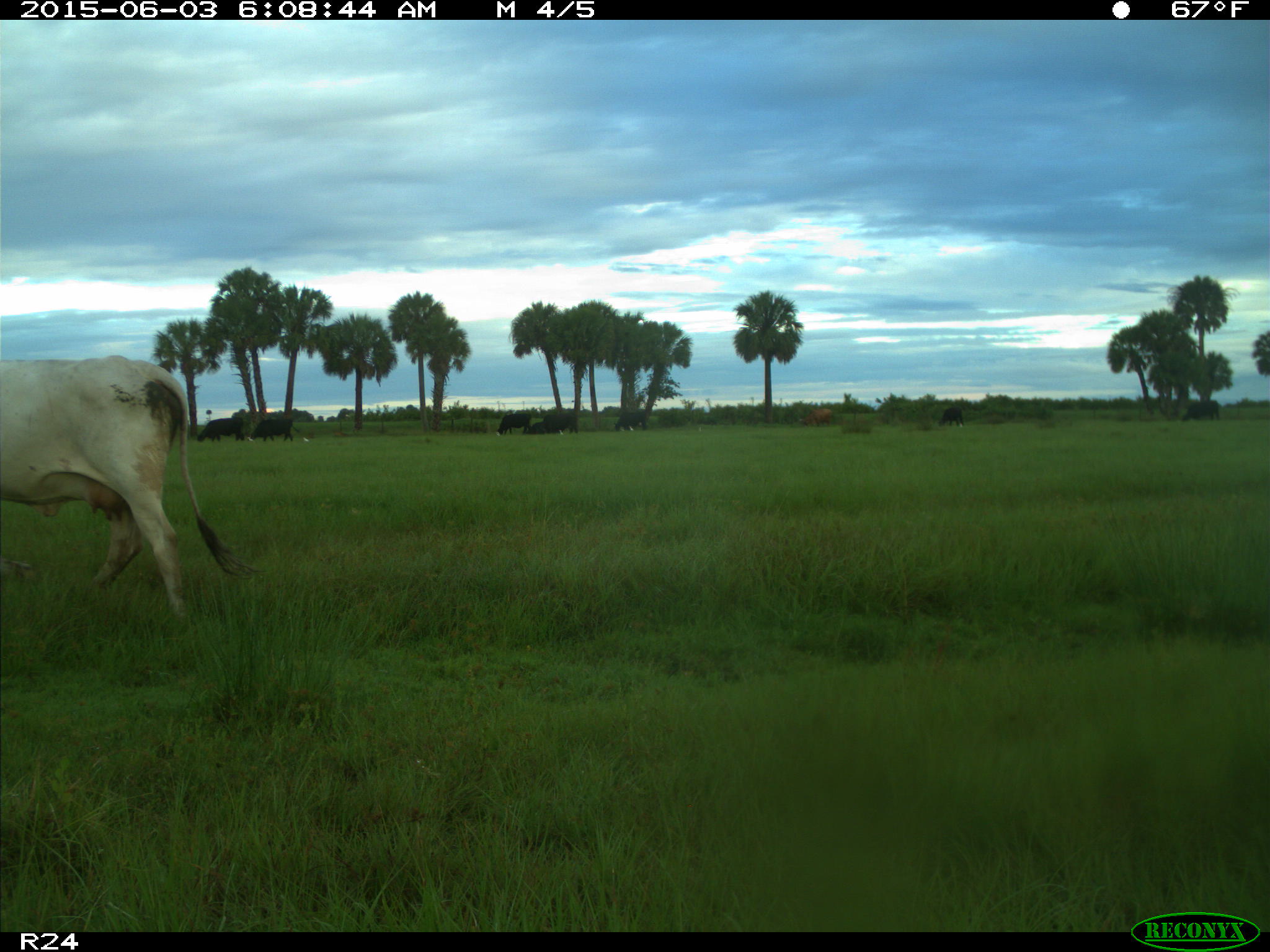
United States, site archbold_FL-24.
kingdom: Animalia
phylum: Chordata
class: Mammalia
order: Artiodactyla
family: Bovidae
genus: Bos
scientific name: Bos taurus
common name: domestic cow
Bos taurus (domestic cow).